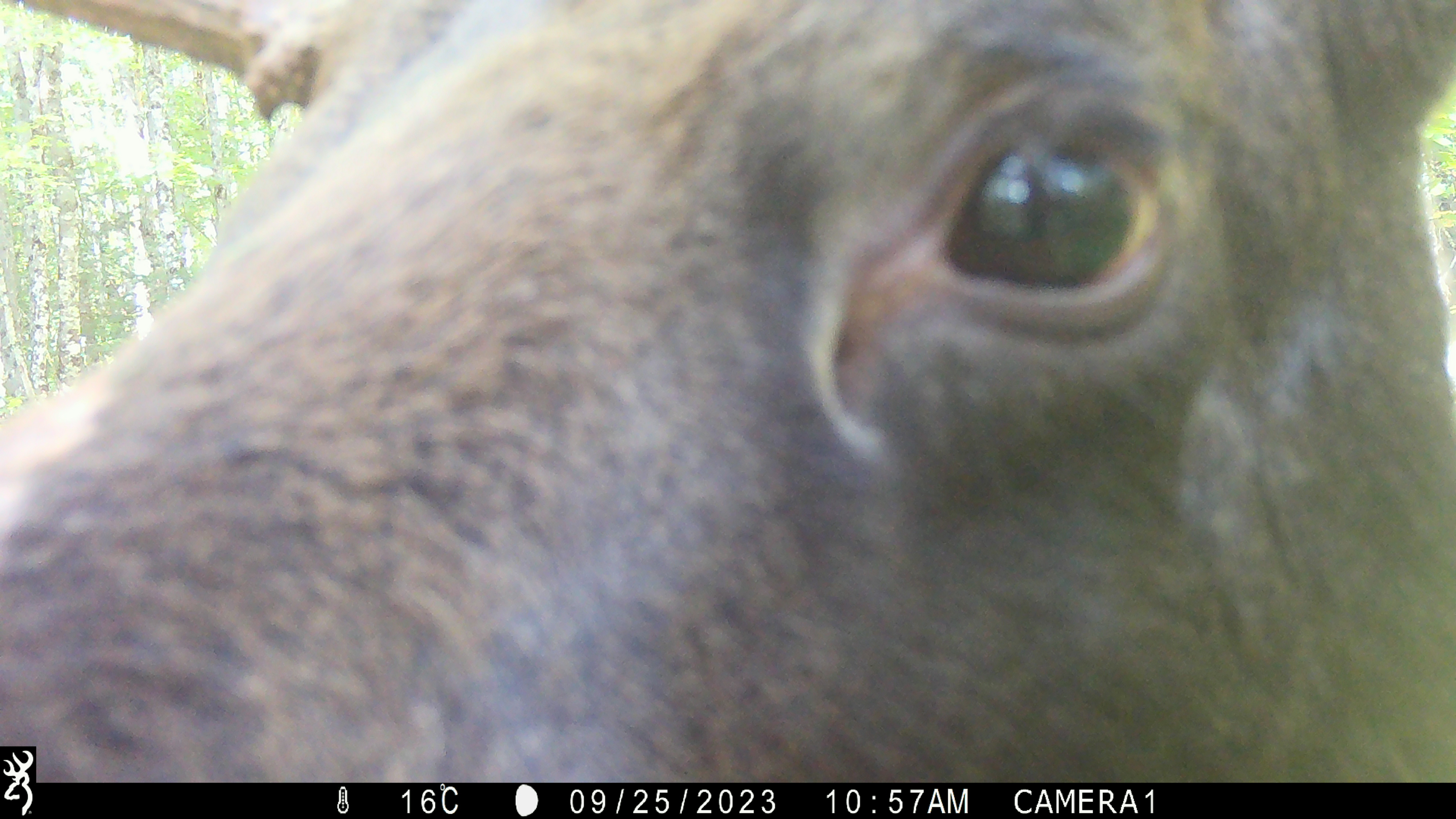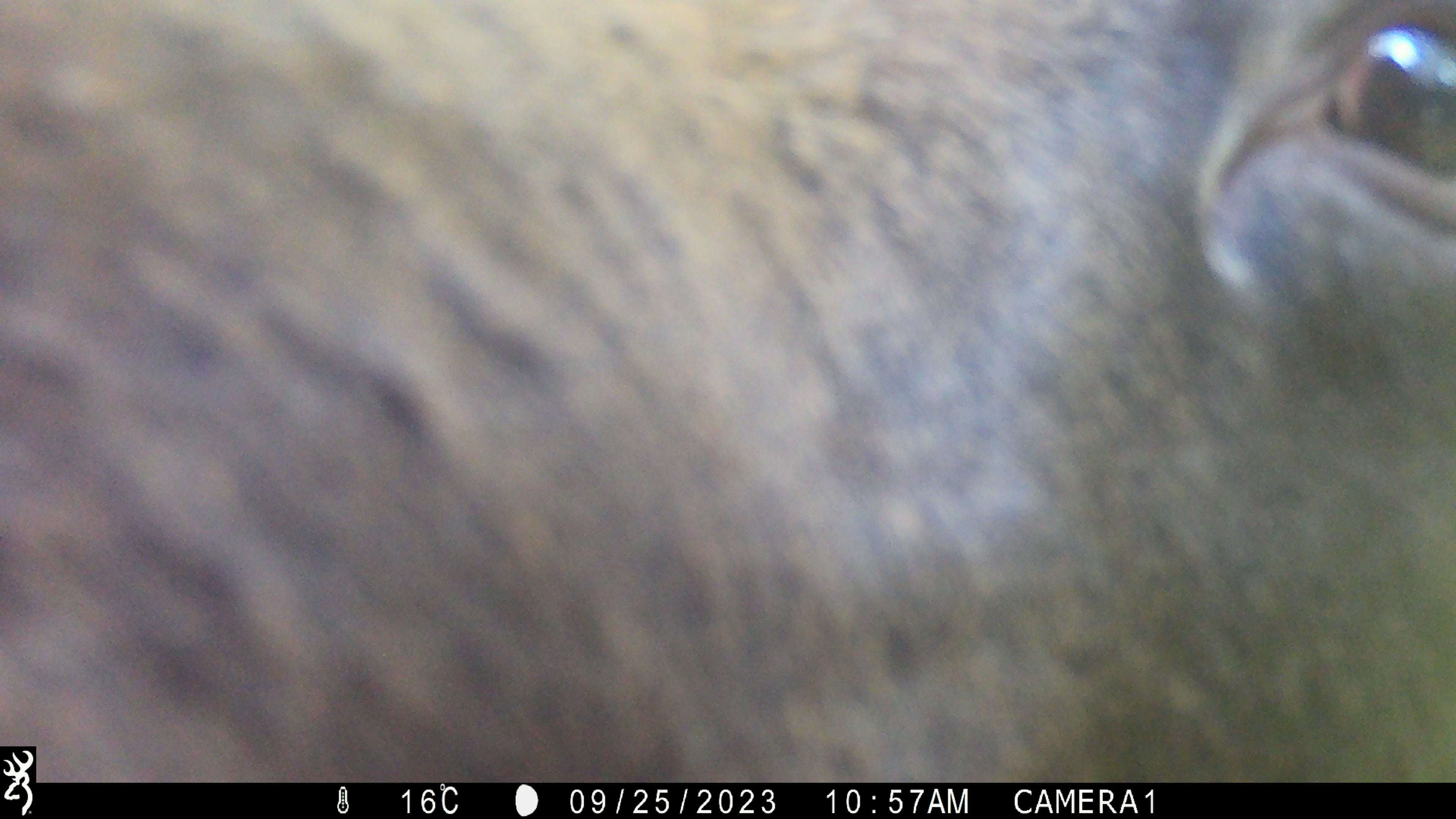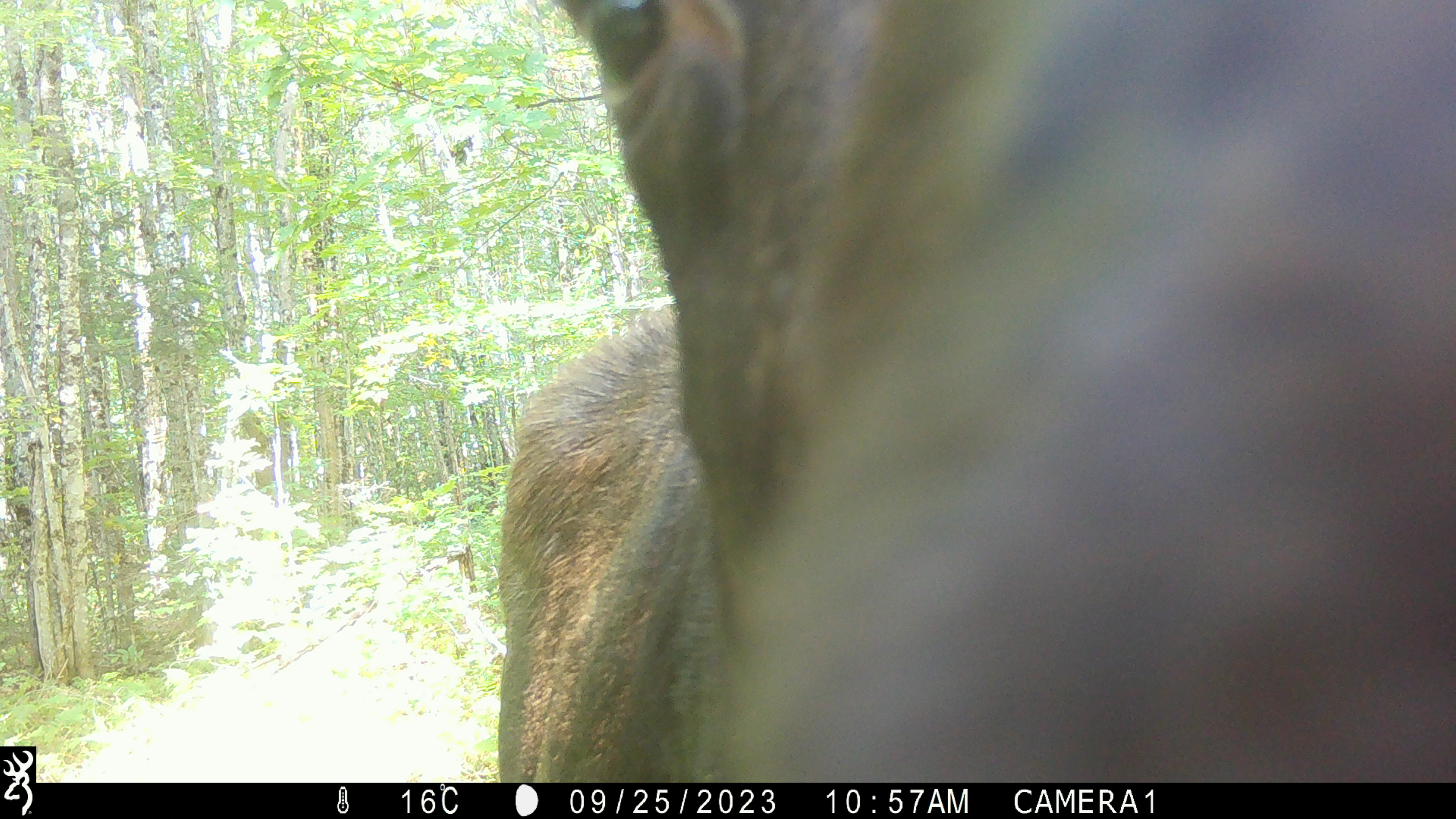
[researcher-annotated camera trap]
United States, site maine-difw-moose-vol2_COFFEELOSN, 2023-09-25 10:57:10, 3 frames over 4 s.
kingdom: Animalia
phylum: Chordata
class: Mammalia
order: Artiodactyla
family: Cervidae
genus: Alces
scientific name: Alces alces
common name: moose